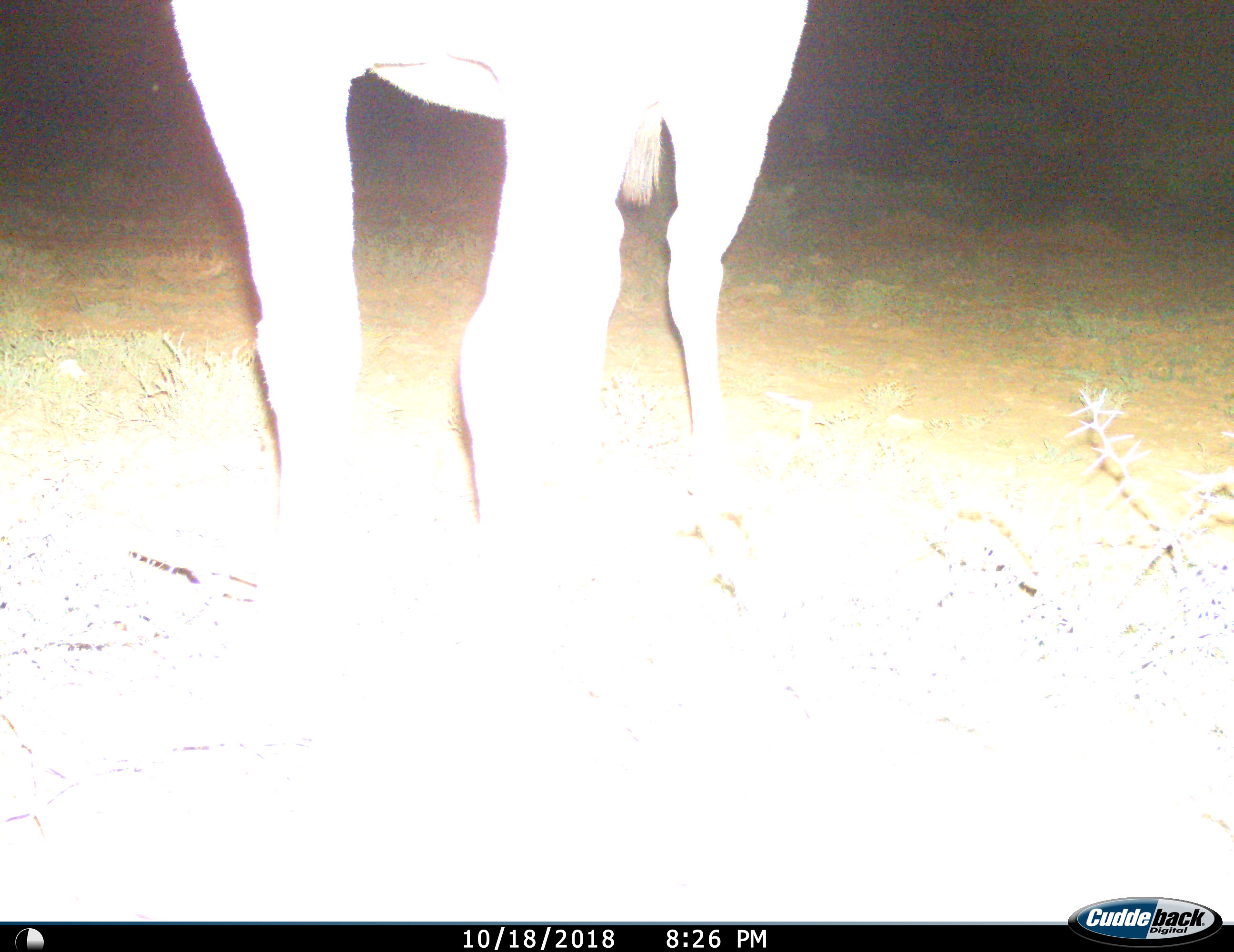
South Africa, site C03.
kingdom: Animalia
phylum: Chordata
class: Mammalia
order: Artiodactyla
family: Bovidae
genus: Tragelaphus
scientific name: Tragelaphus strepsiceros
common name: greater kudu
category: kudu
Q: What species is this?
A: Kudu (greater kudu) (Tragelaphus strepsiceros).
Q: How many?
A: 1.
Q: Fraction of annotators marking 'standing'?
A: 100%.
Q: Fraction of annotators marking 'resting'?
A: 0%.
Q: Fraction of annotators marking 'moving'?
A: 0%.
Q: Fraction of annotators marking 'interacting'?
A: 0%.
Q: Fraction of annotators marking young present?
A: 0%.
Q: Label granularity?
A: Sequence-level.